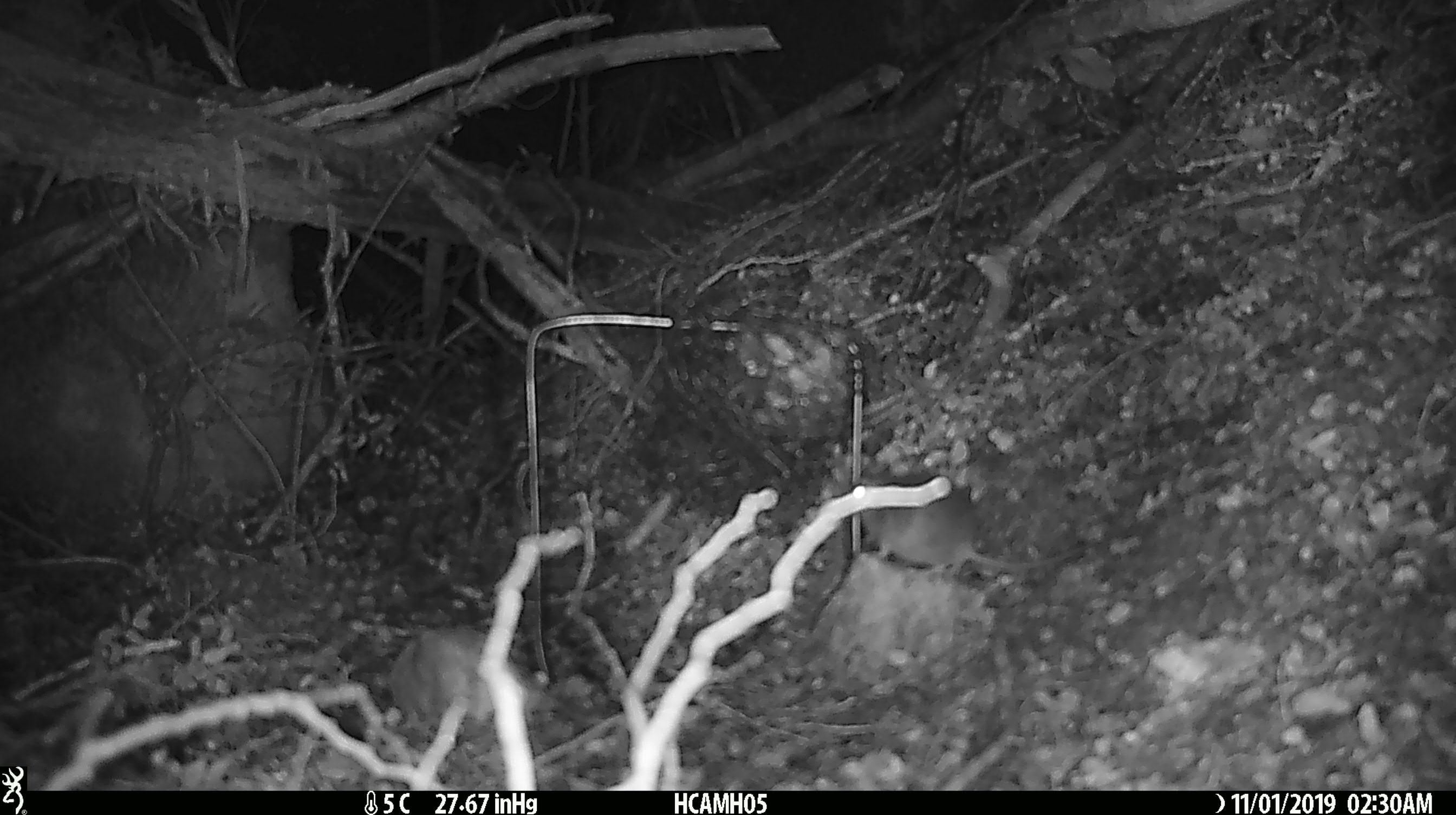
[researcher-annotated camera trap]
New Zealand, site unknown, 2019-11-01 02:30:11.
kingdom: Animalia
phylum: Chordata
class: Mammalia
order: Rodentia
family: Muridae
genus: Mus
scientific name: Mus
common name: mouse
Mouse (Mus).